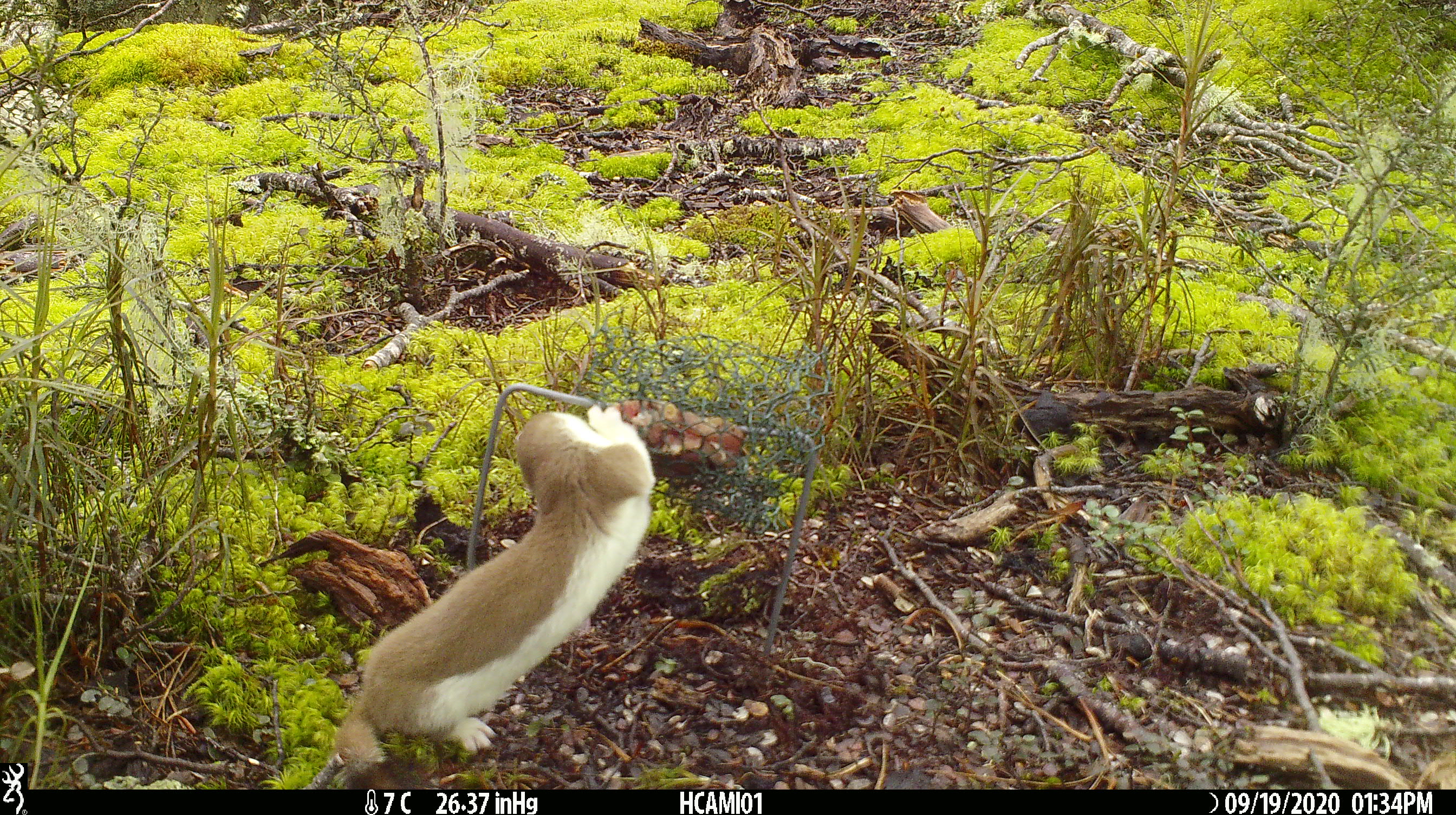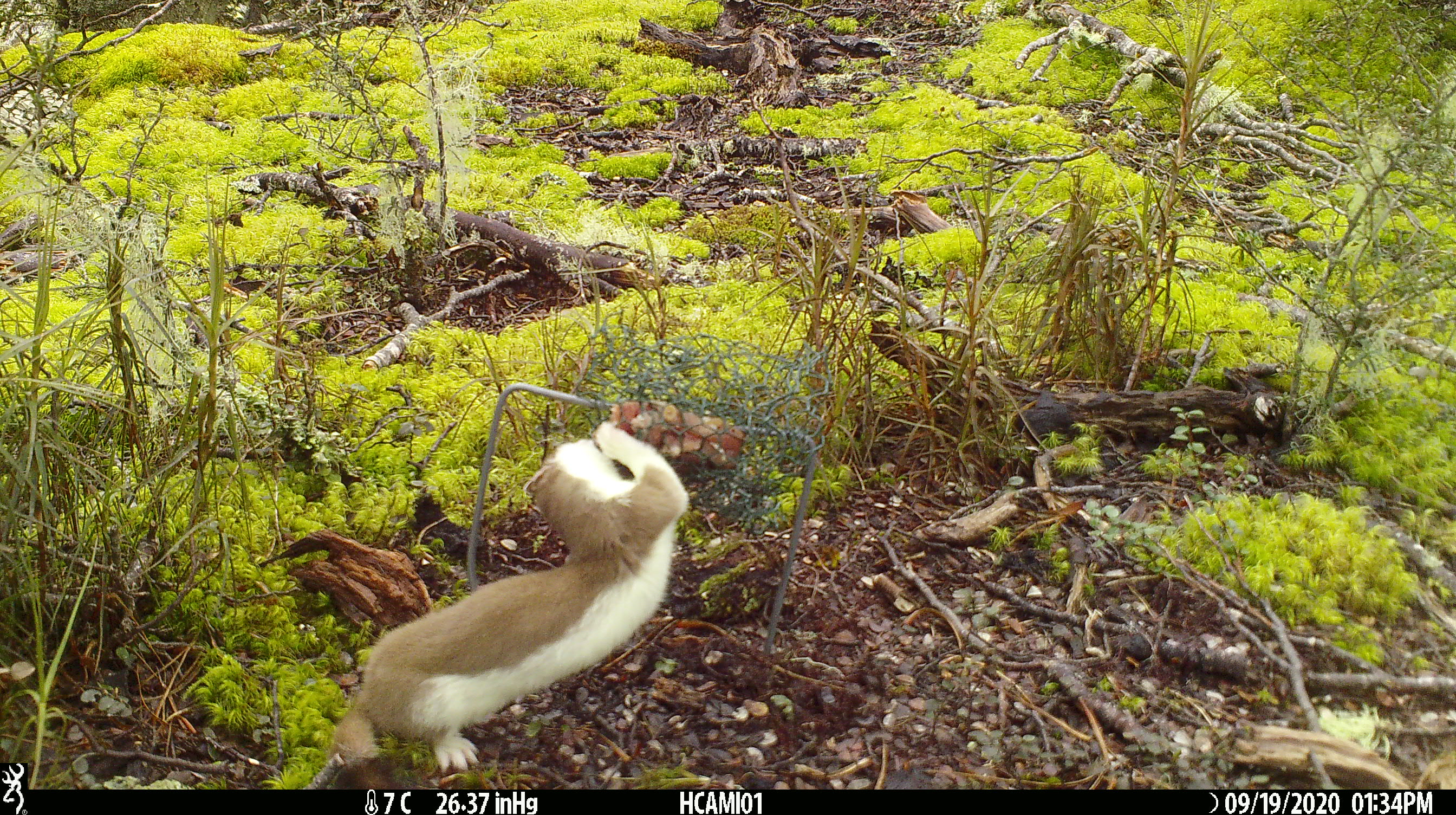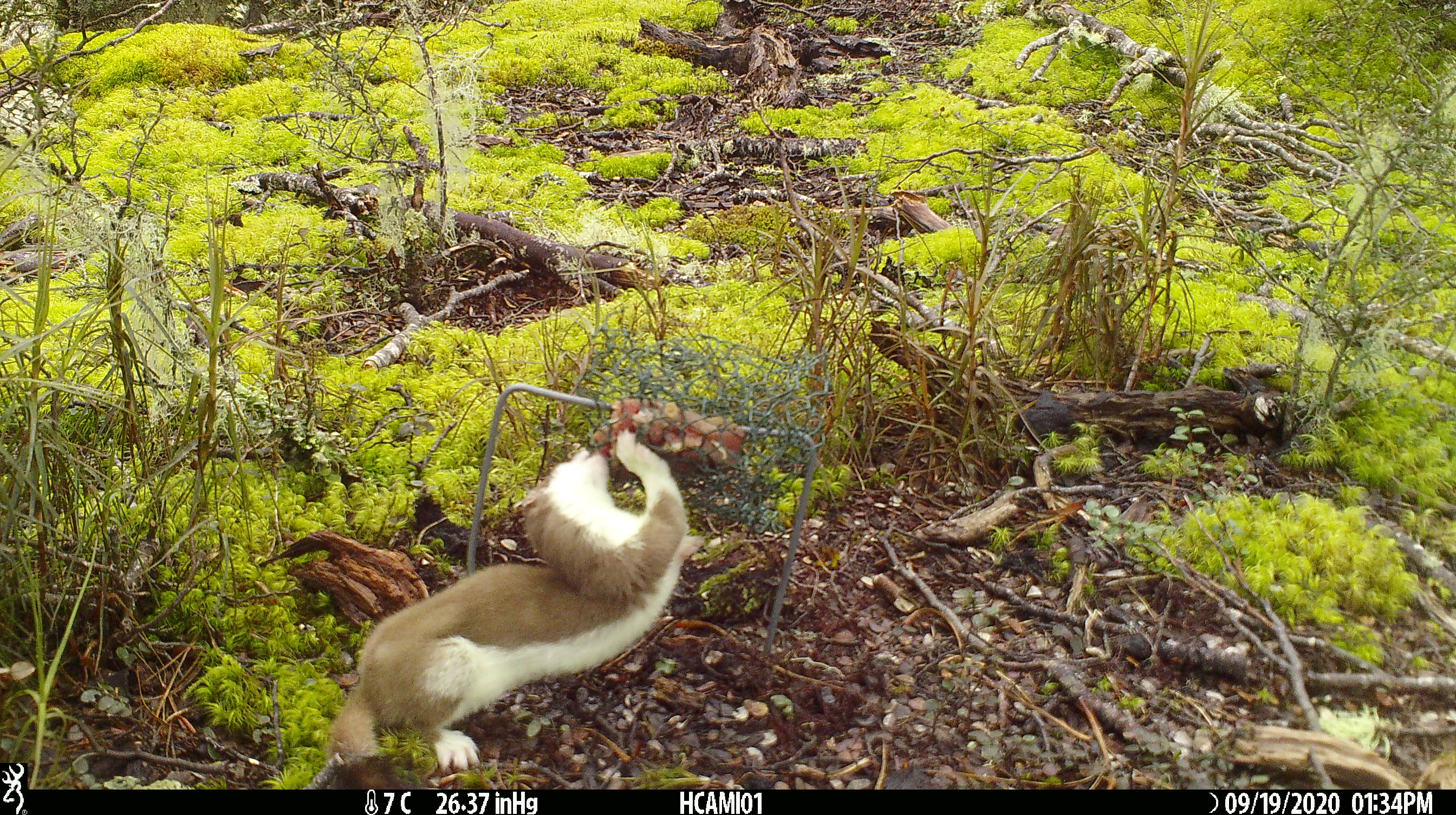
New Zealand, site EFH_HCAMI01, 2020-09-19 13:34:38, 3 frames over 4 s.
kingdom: Animalia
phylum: Chordata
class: Mammalia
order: Carnivora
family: Mustelidae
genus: Mustela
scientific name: Mustela erminea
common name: stoat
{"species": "stoat (Mustela erminea)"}